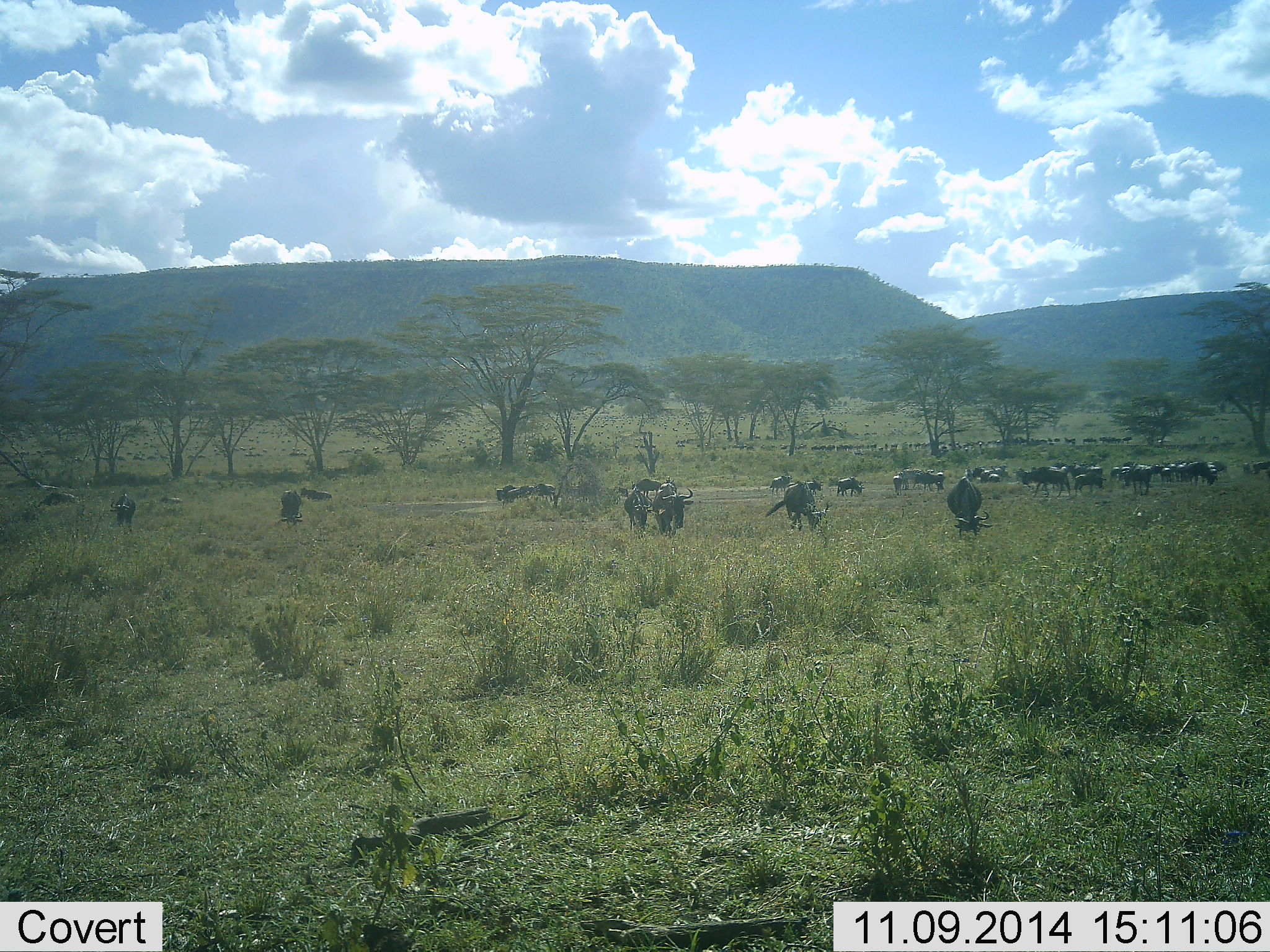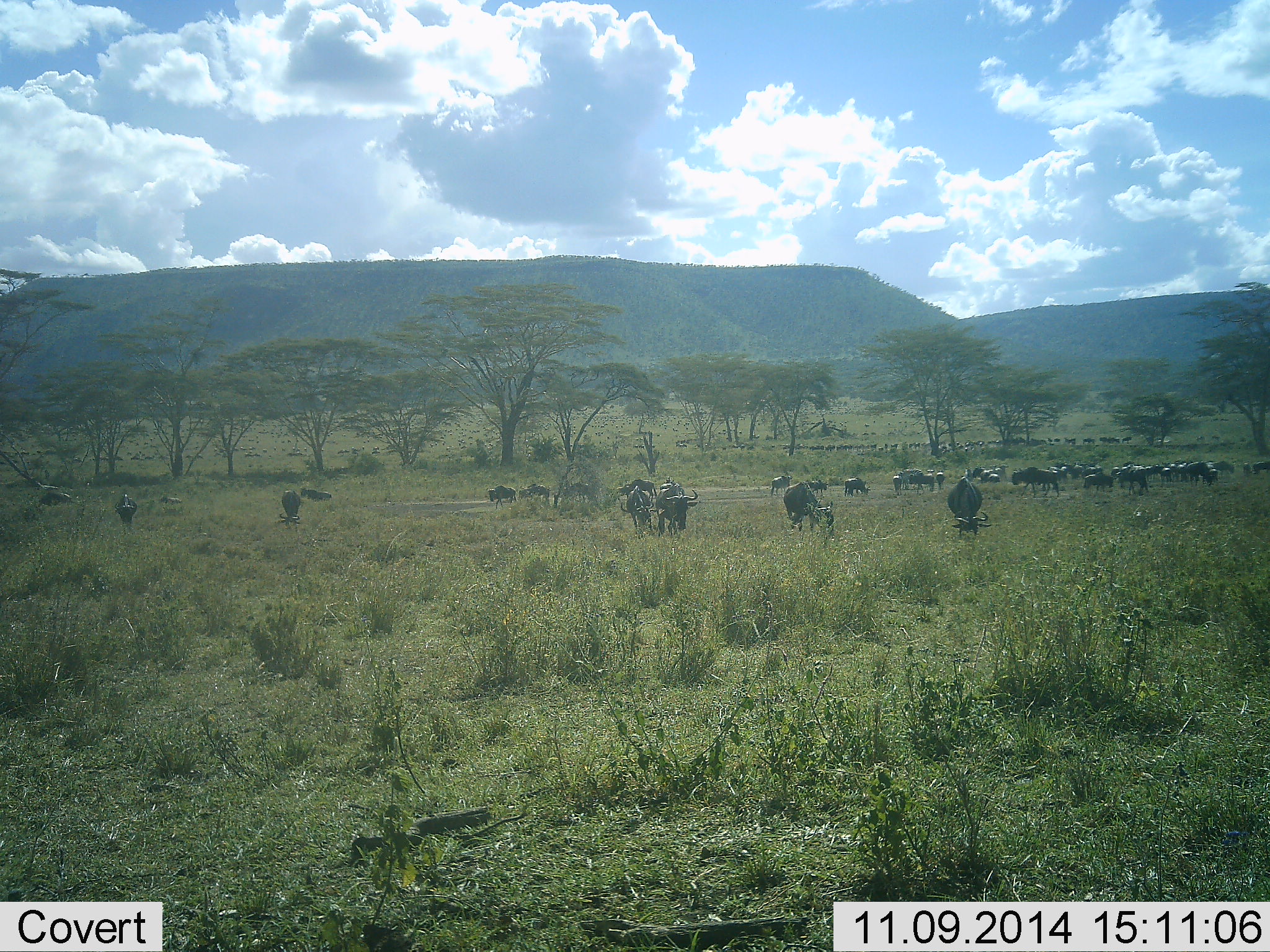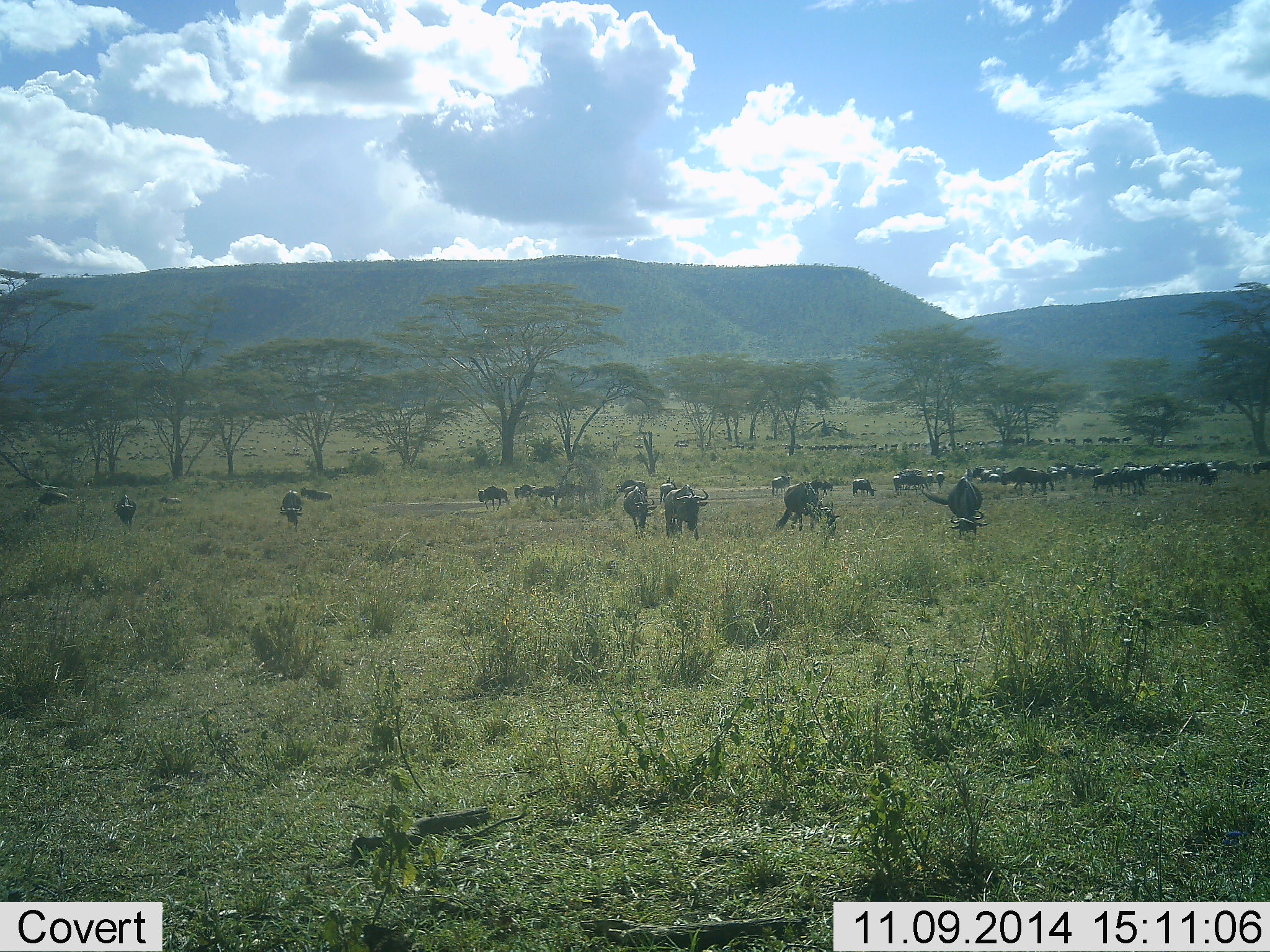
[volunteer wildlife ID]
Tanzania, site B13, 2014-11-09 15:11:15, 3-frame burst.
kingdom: Animalia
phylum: Chordata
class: Mammalia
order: Artiodactyla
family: Bovidae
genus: Connochaetes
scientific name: Connochaetes taurinus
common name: blue wildebeest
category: wildebeest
Wildebeest (blue wildebeest) (Connochaetes taurinus), count 11-50. Behavior (volunteer vote fractions): standing 40%, resting 10%, moving 60%, interacting 10%. Young present (vote fraction): 0%. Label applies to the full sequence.